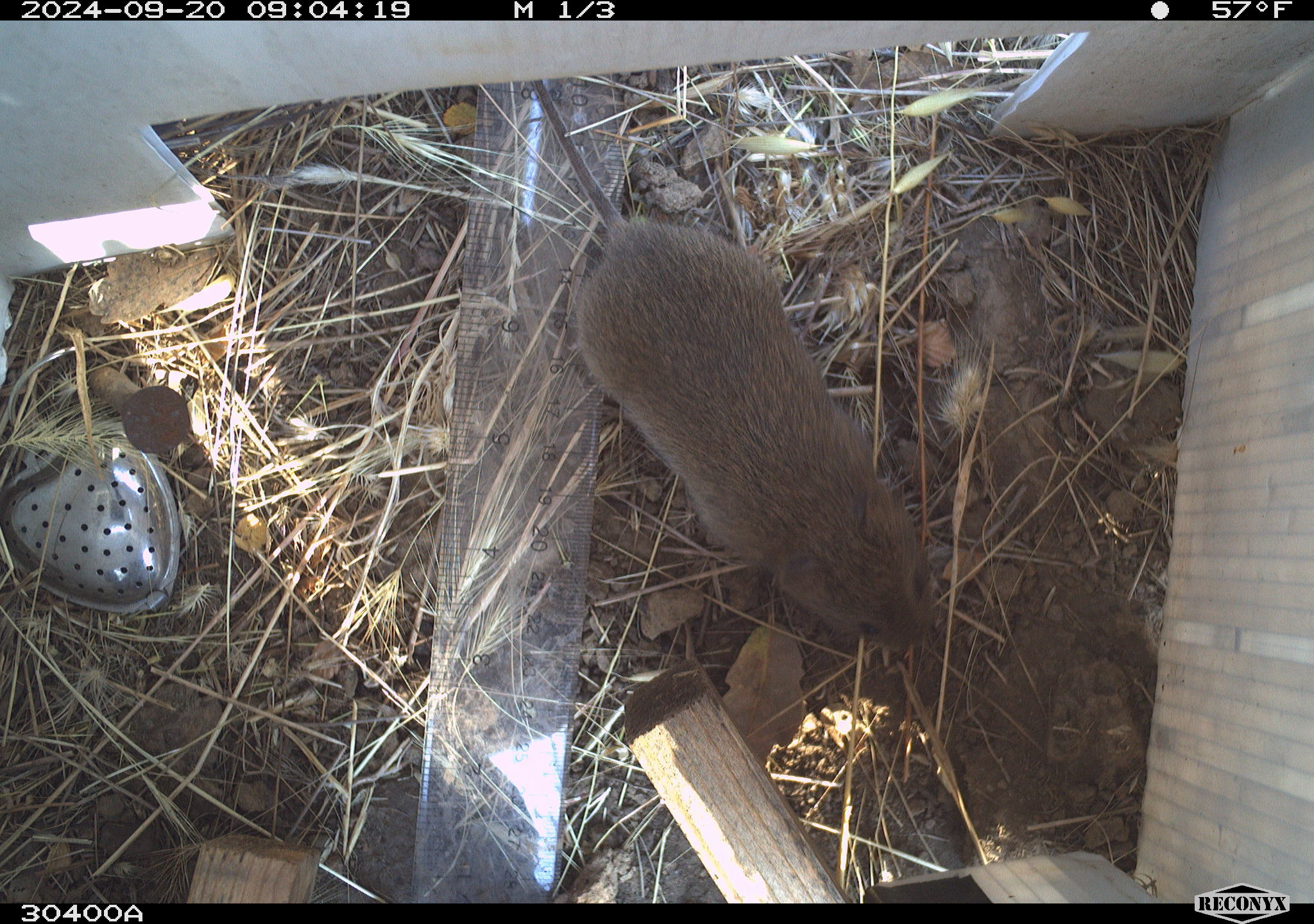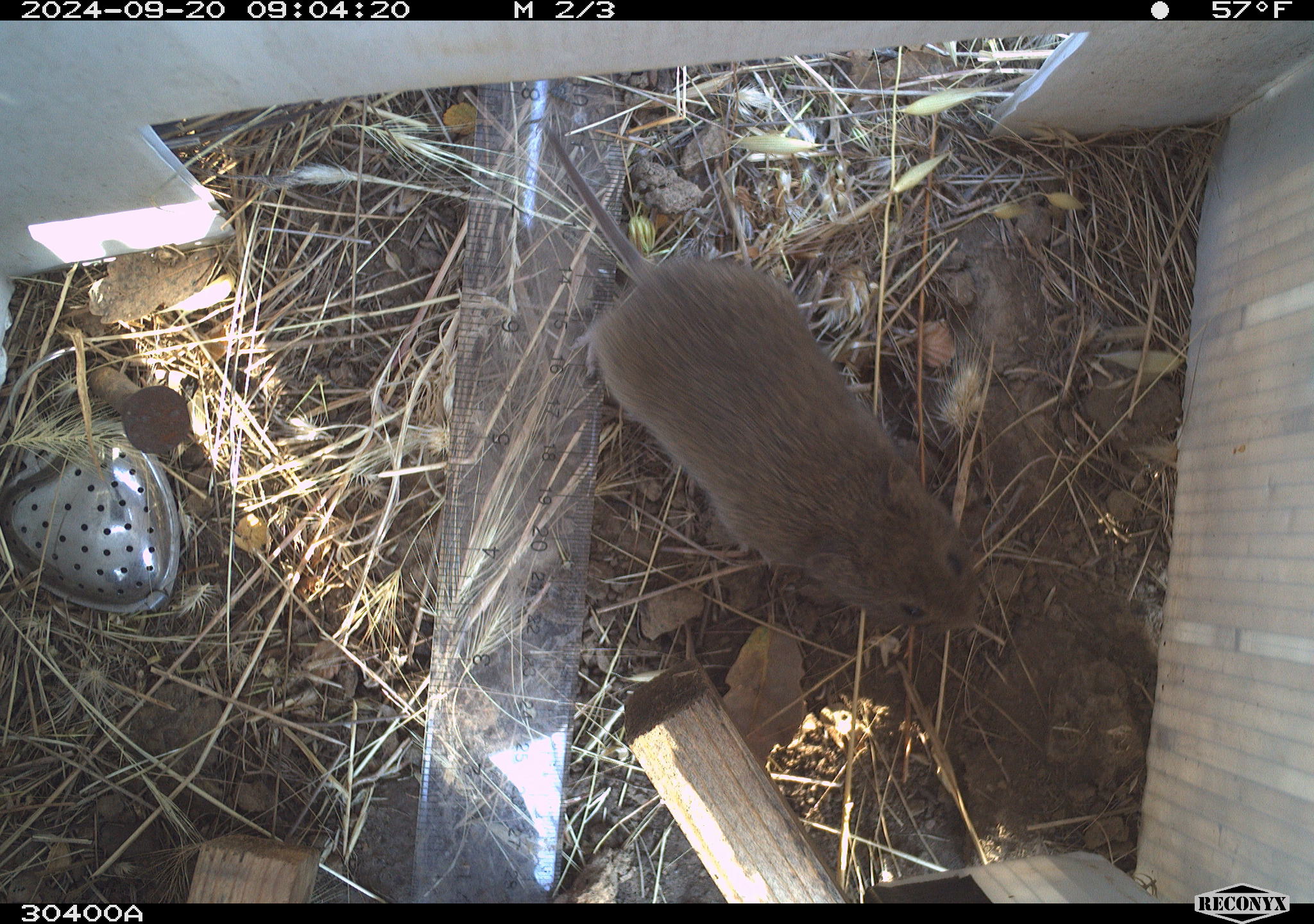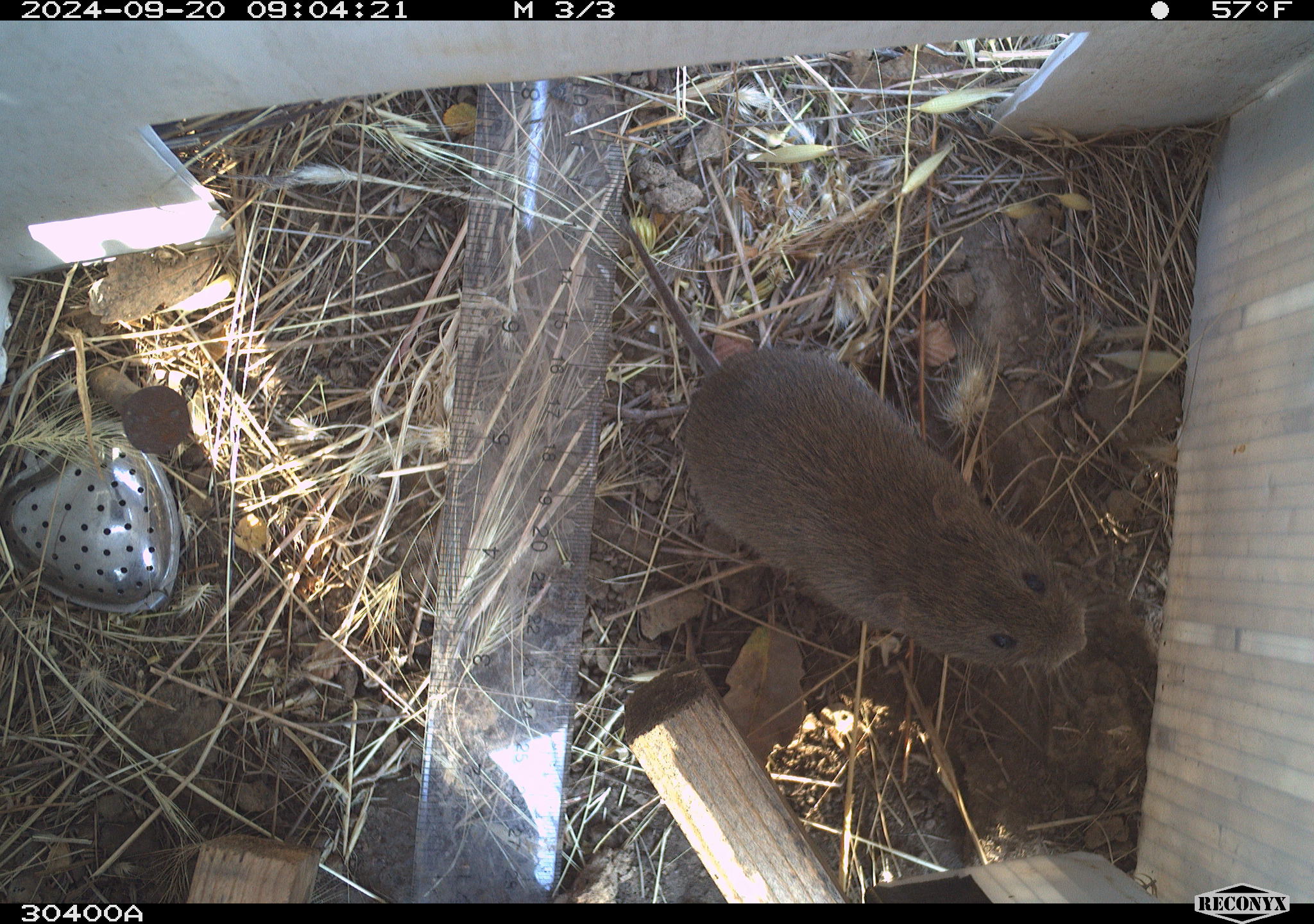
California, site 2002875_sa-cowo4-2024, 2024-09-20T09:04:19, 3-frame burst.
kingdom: Animalia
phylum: Chordata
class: Mammalia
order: Rodentia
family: Cricetidae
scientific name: Arvicolinae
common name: voles, lemmings, and muskrats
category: arvicolinae subfamily